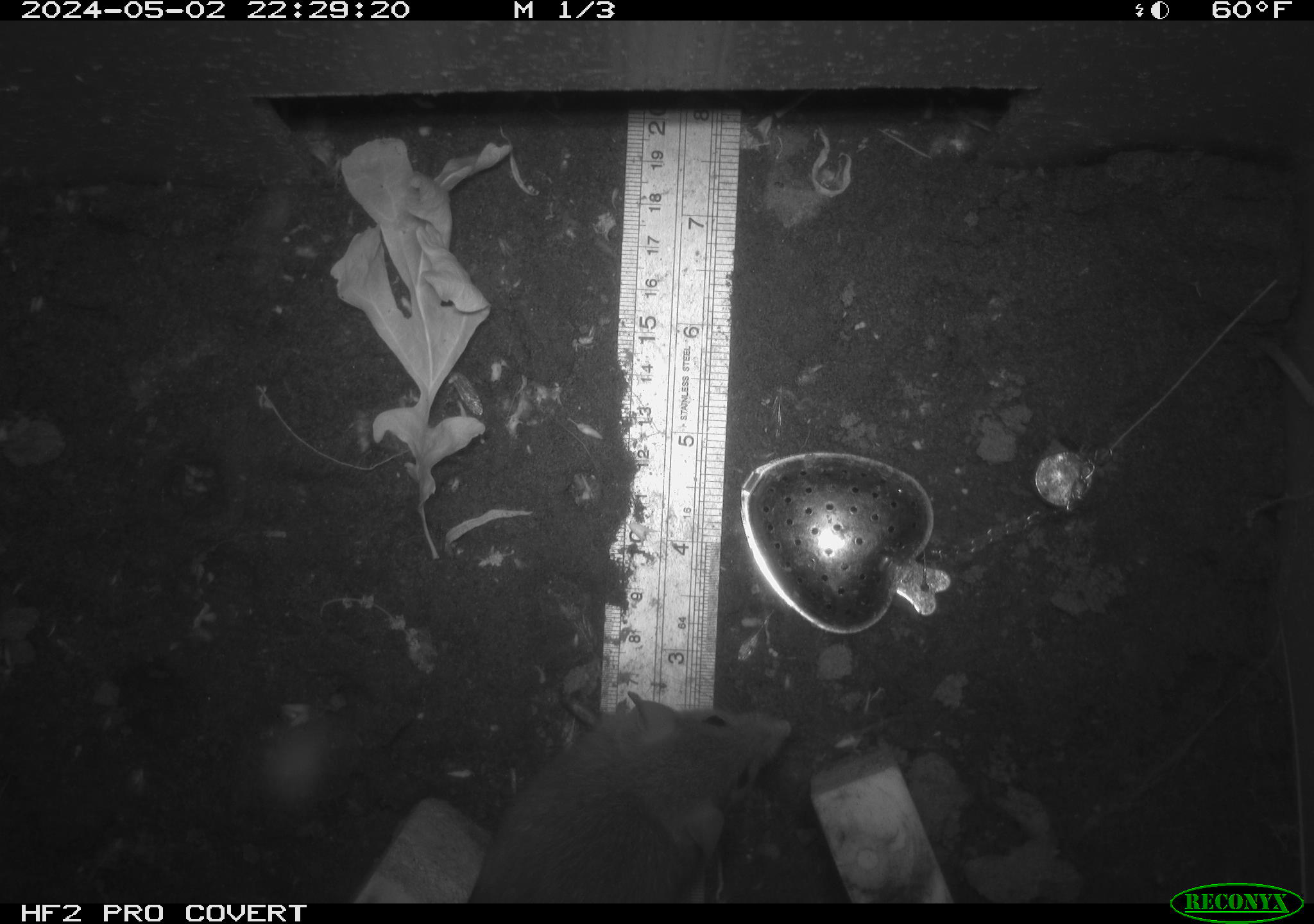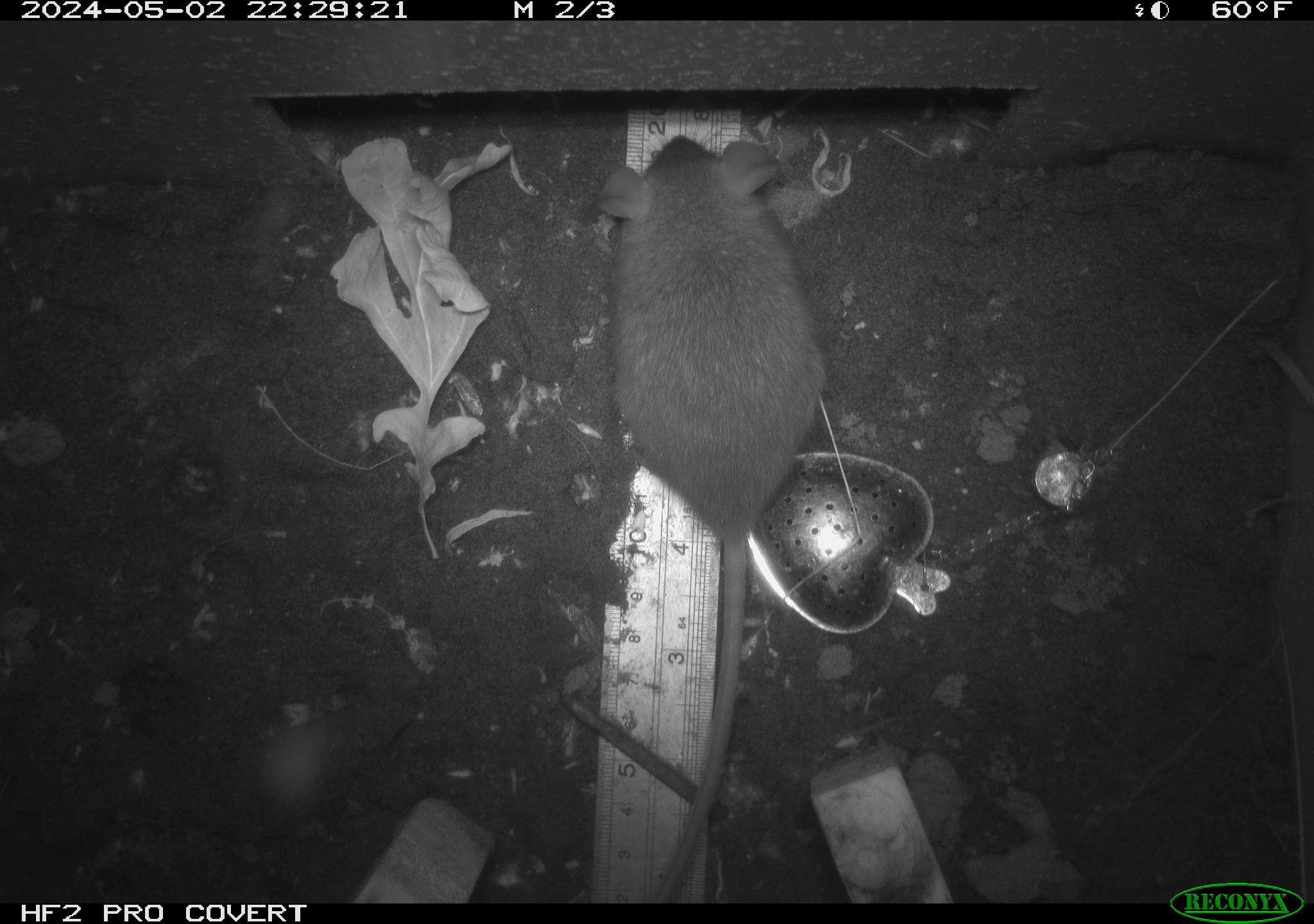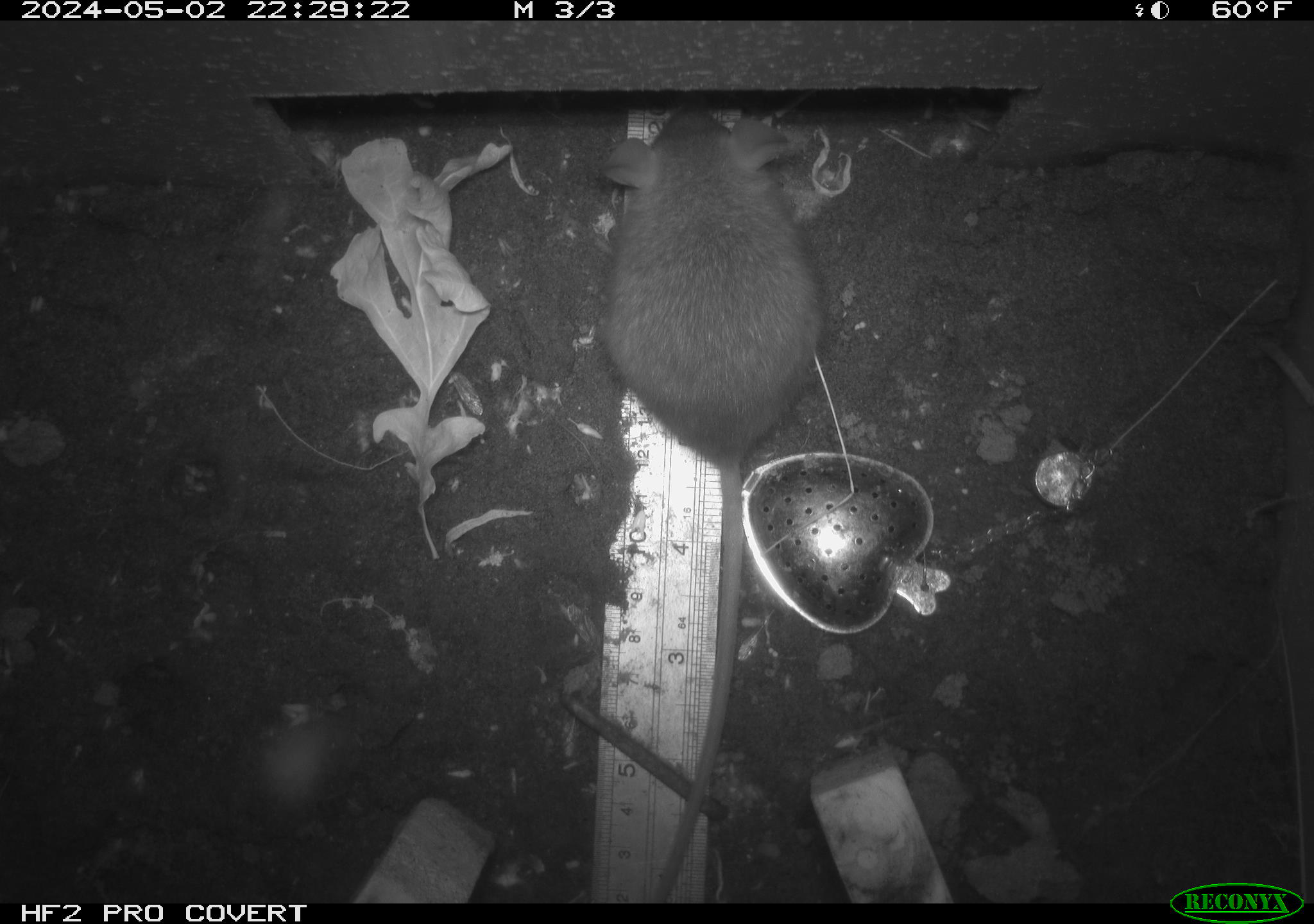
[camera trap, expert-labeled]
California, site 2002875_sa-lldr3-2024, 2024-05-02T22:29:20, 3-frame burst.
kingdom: Animalia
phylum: Chordata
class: Mammalia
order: Rodentia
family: Muridae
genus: Rattus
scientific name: Rattus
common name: rat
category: rattus species